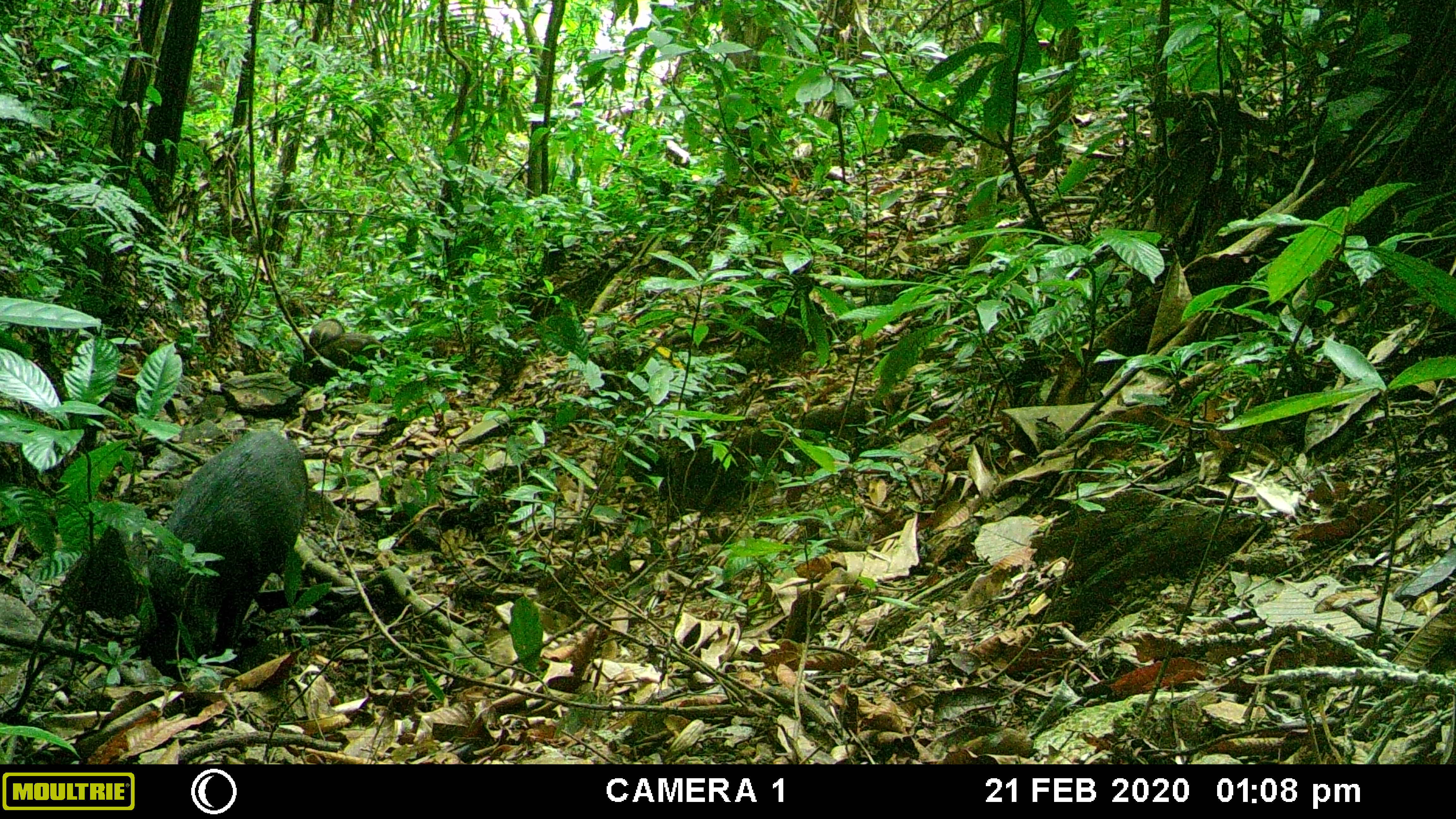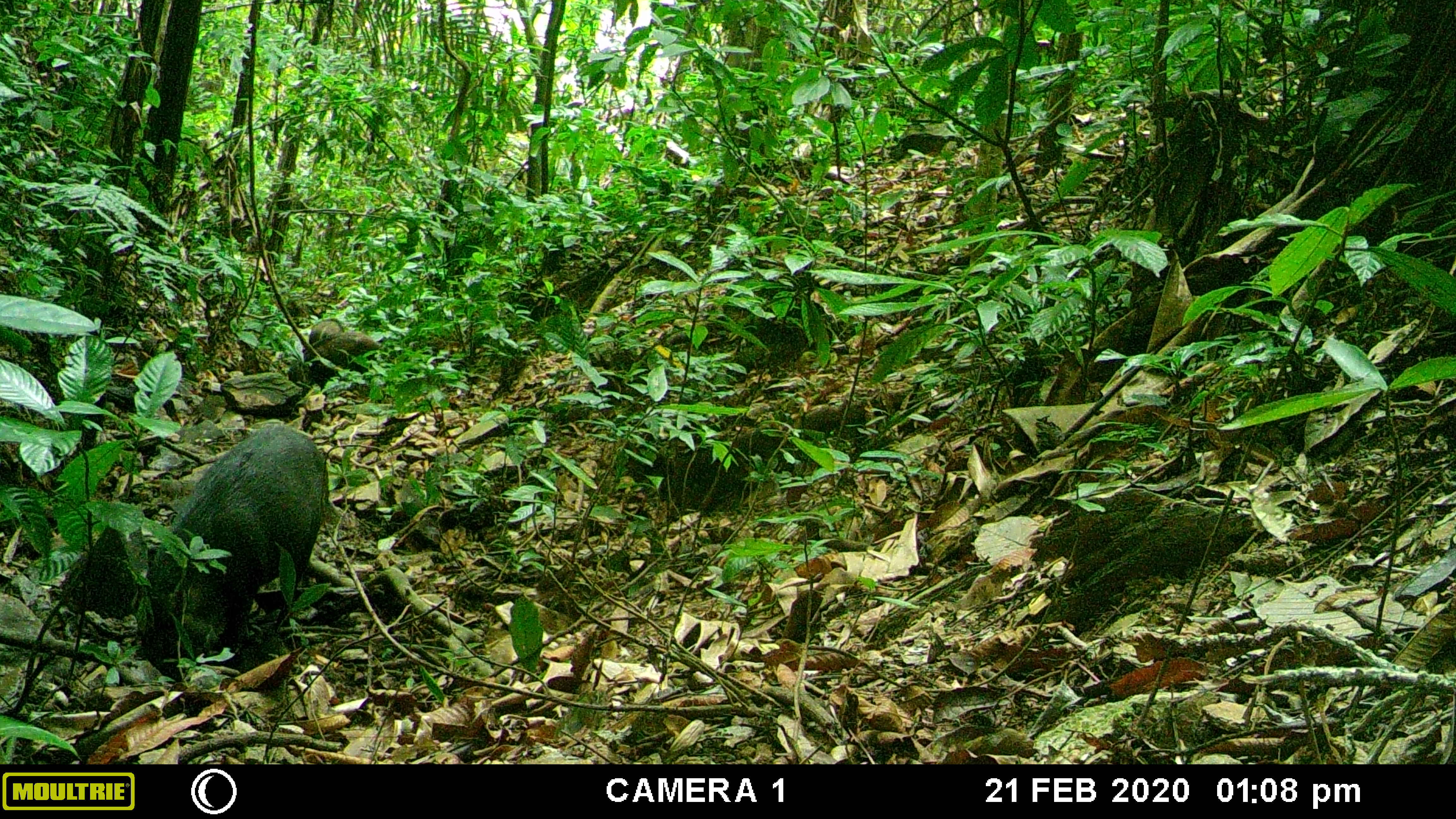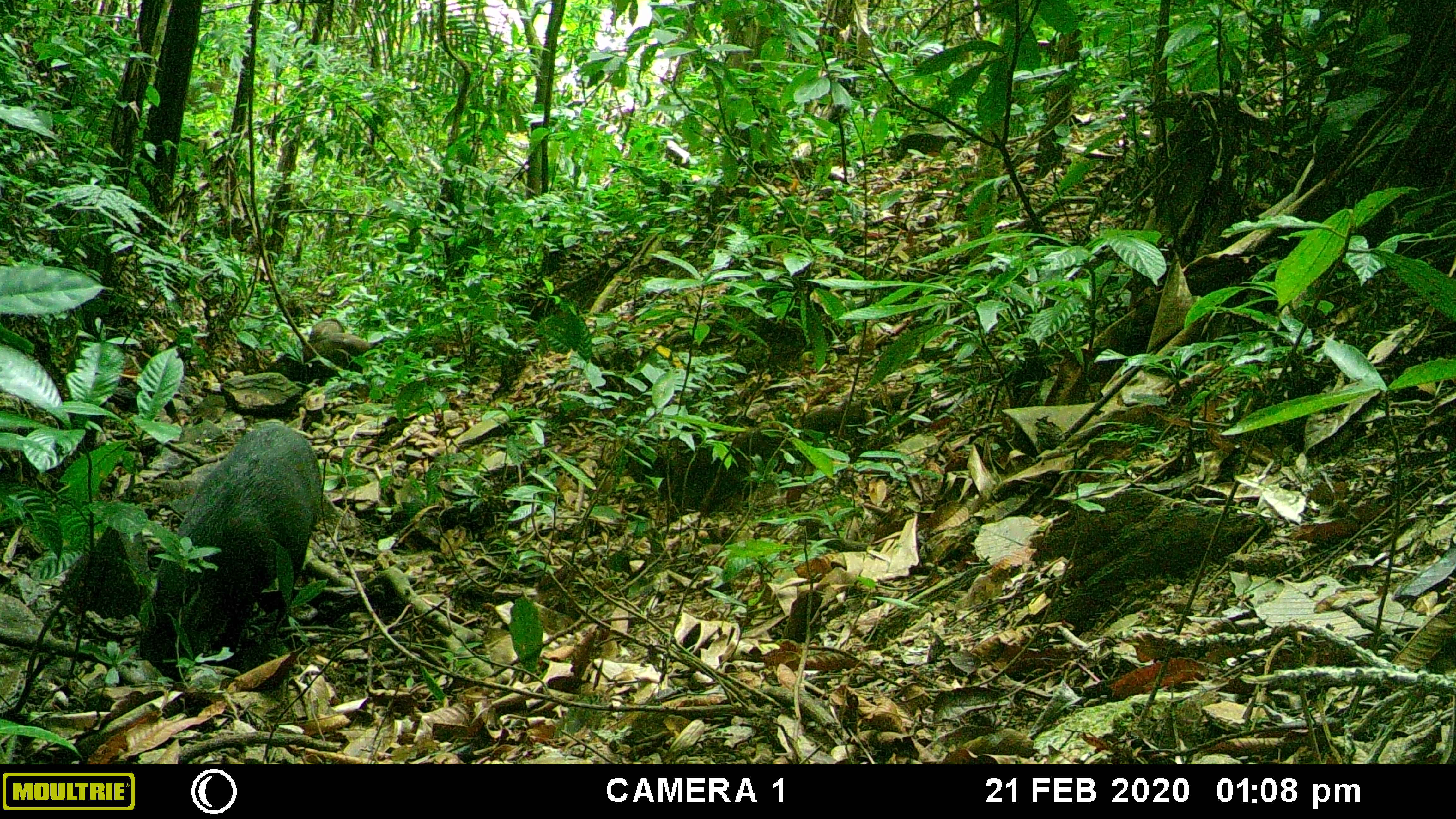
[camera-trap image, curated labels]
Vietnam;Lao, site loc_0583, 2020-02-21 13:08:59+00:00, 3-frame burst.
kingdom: Animalia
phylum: Chordata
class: Mammalia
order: Artiodactyla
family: Suidae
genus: Sus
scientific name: Sus scrofa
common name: eurasian wild pig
Eurasian wild pig (Sus scrofa). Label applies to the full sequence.